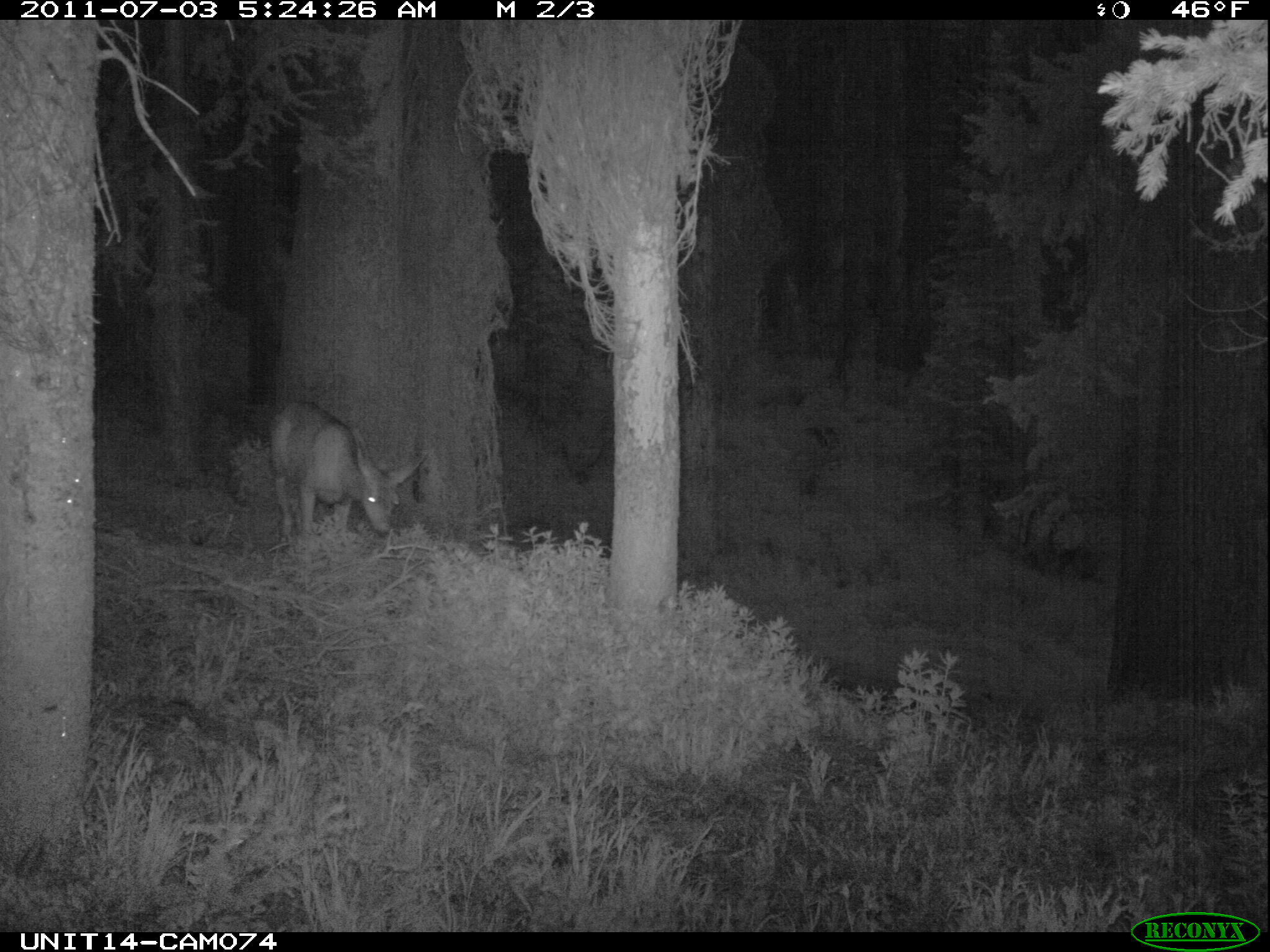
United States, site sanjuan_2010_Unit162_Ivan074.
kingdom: Animalia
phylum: Chordata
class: Mammalia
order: Artiodactyla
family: Cervidae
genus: Odocoileus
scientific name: Odocoileus hemionus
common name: mule deer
Odocoileus hemionus (mule deer).